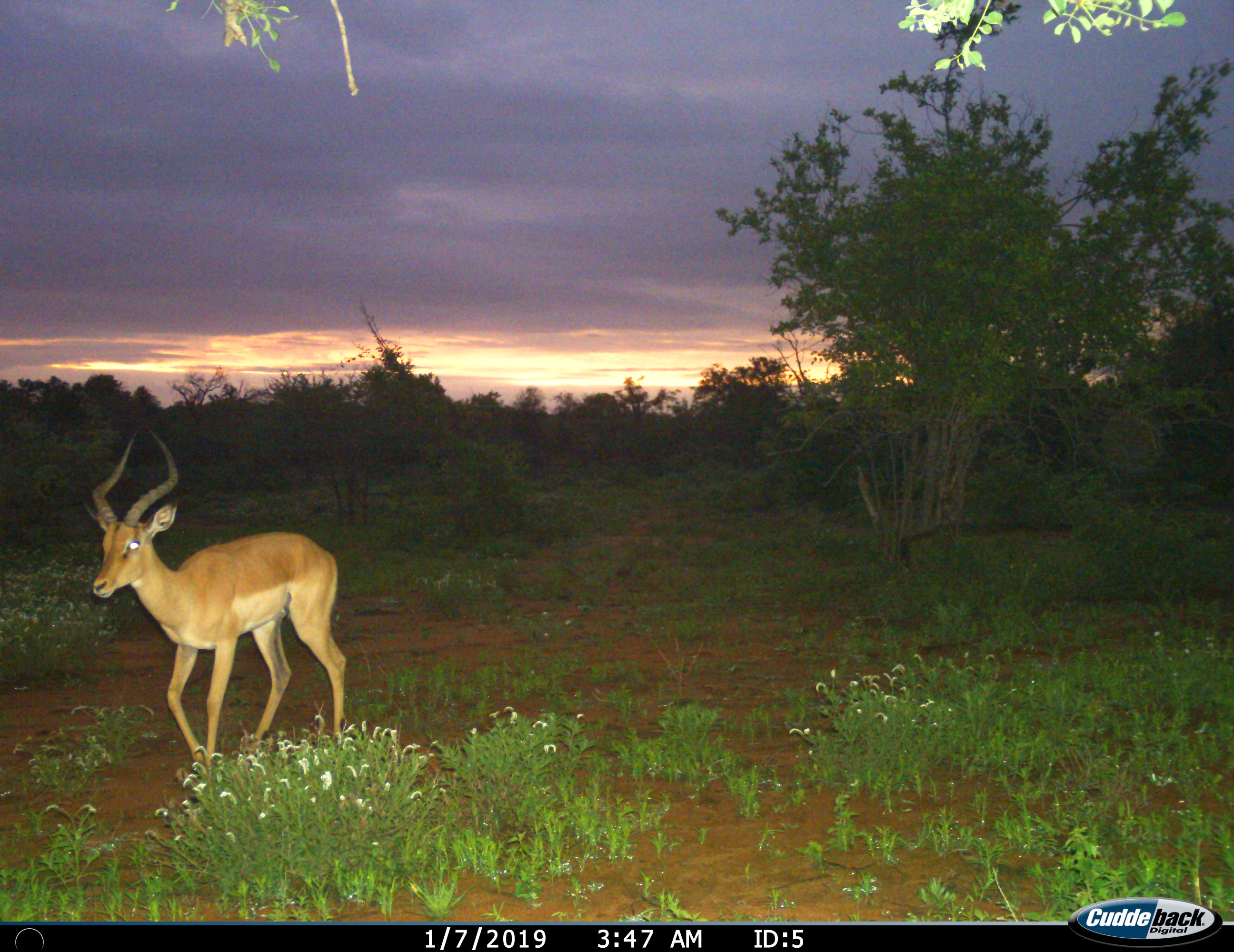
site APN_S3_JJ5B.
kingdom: Animalia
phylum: Chordata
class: Mammalia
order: Artiodactyla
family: Bovidae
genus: Aepyceros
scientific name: Aepyceros melampus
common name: impala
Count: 1.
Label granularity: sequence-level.